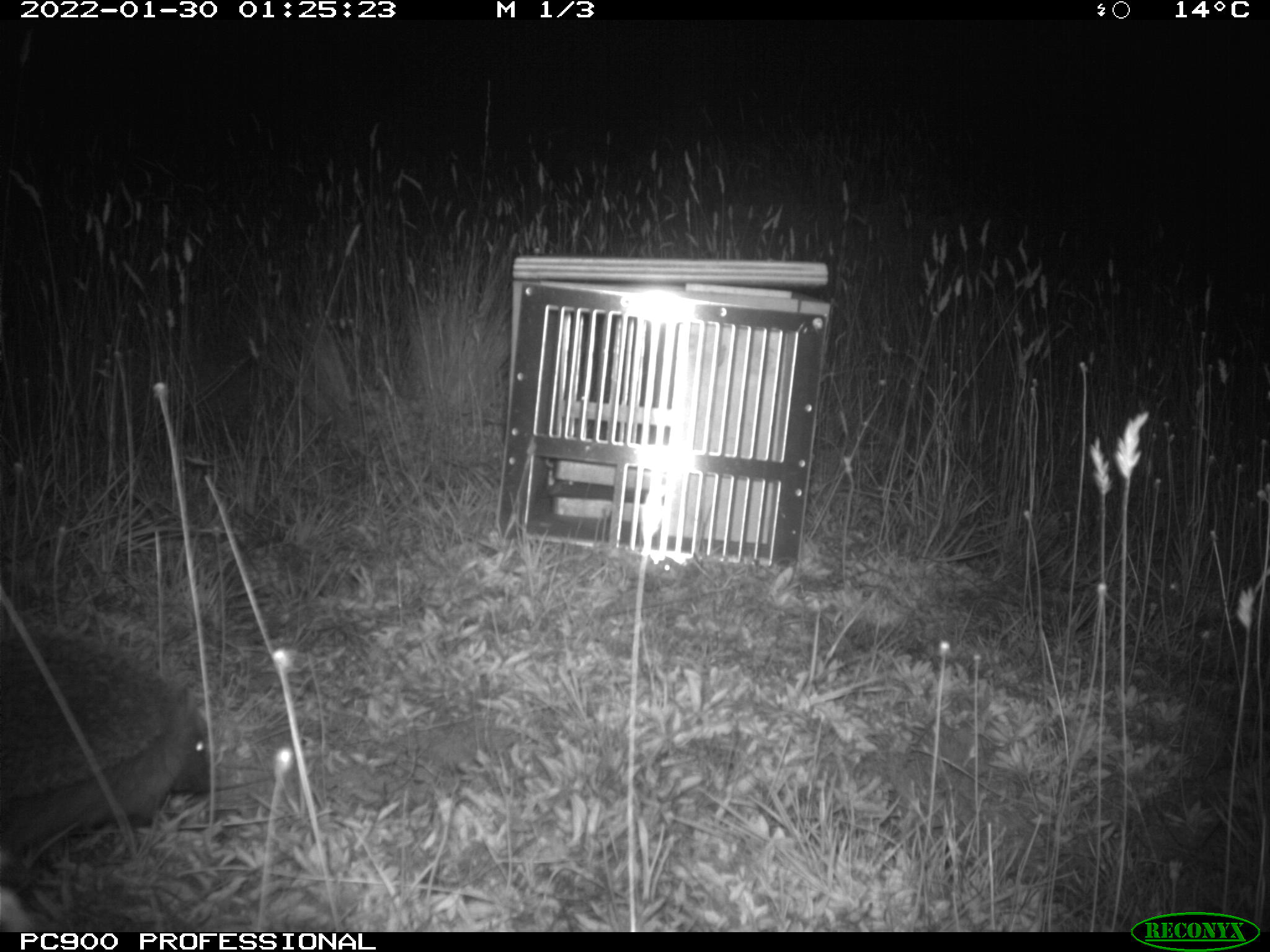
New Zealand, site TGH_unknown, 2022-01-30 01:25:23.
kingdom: Animalia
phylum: Chordata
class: Mammalia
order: Eulipotyphla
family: Erinaceidae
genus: Erinaceus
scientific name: Erinaceus europaeus europaeus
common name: european hedgehog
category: hedgehog